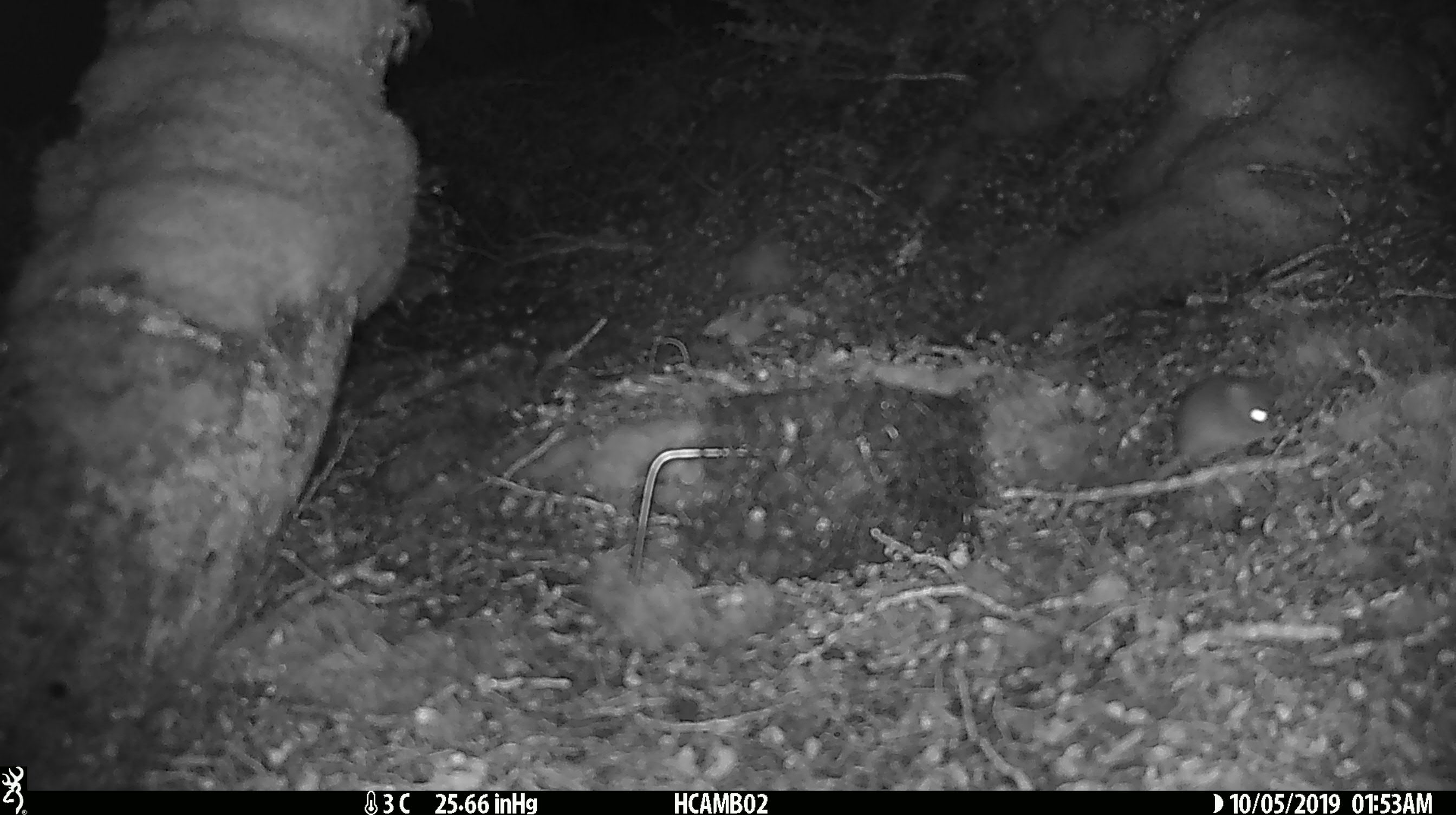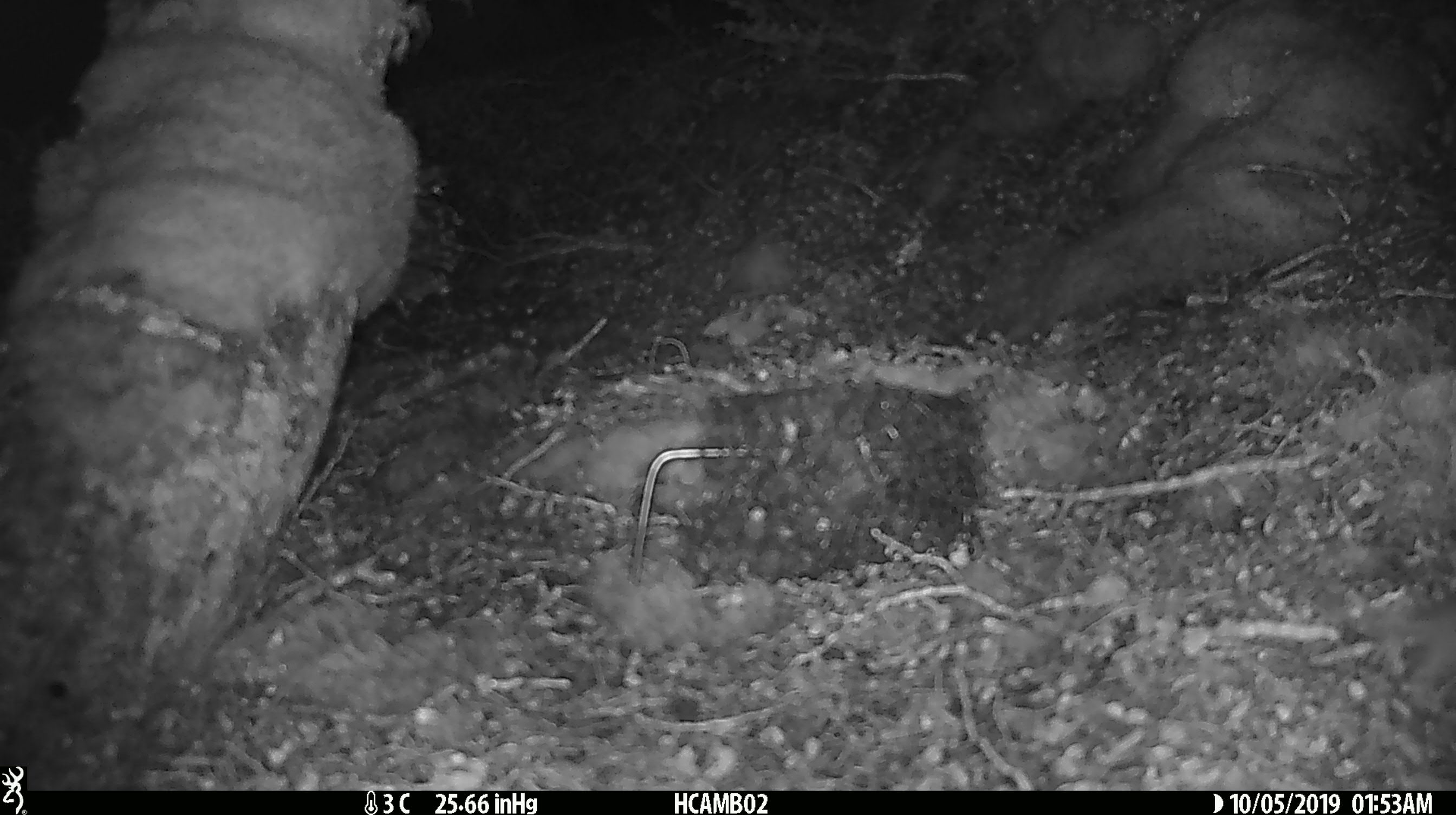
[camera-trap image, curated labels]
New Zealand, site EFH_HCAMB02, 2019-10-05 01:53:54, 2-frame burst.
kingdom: Animalia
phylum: Chordata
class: Mammalia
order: Rodentia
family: Muridae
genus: Mus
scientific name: Mus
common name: mouse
Mouse (Mus).